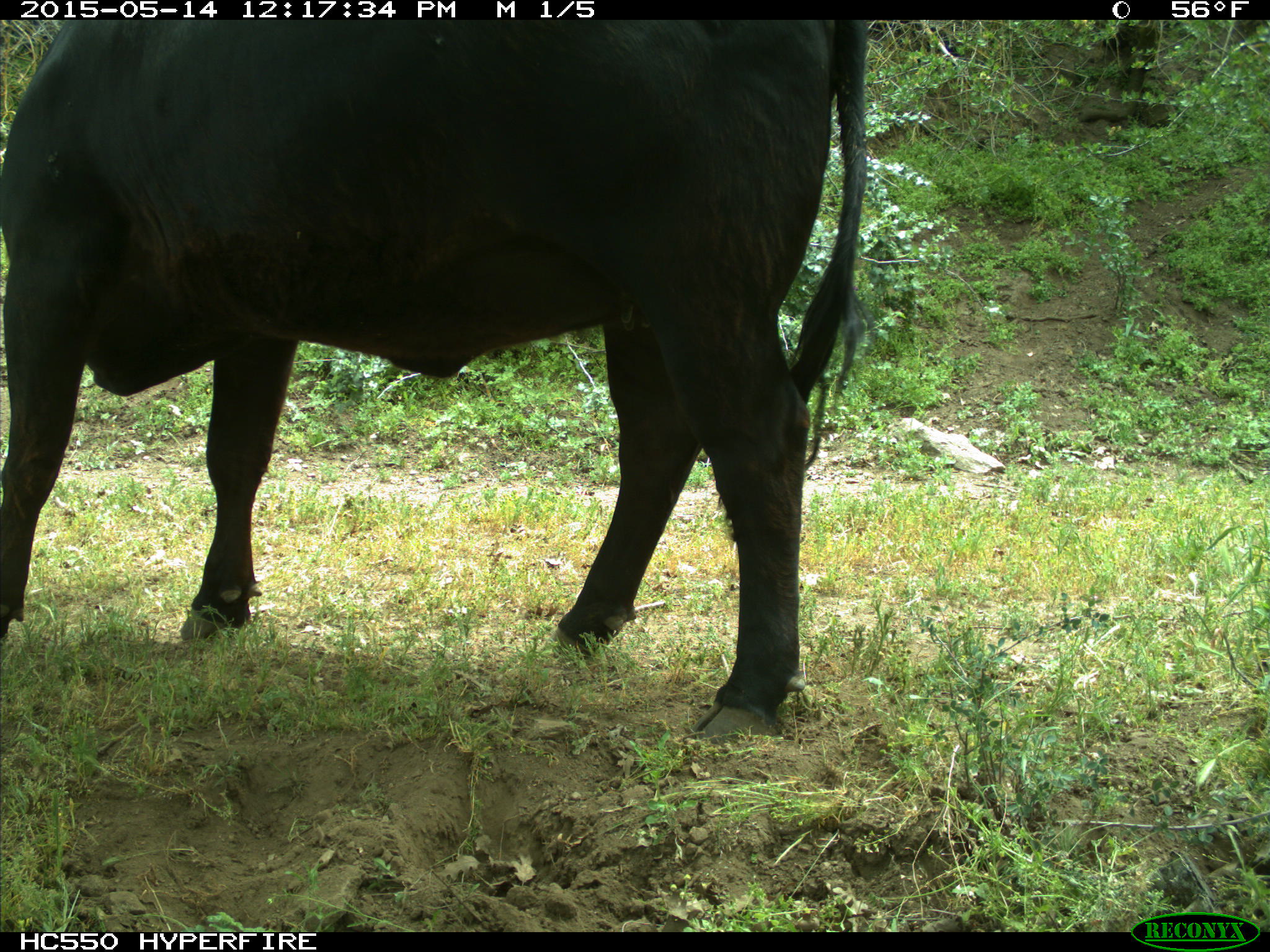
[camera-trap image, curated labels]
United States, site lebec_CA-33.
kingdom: Animalia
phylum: Chordata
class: Mammalia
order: Artiodactyla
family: Bovidae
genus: Bos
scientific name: Bos taurus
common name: domestic cow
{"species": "Bos taurus (domestic cow)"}